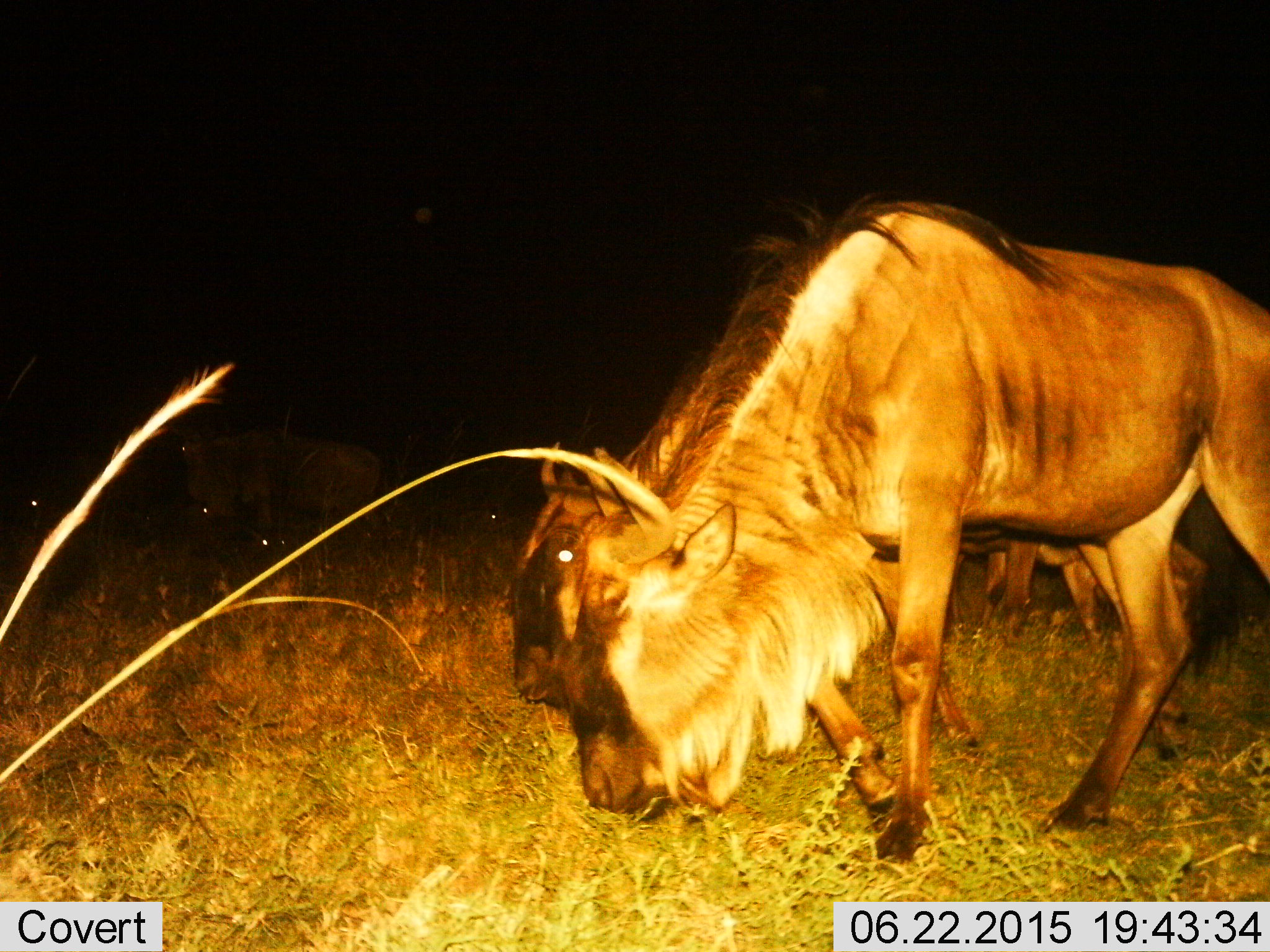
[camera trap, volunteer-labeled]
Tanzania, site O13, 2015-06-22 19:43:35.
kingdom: Animalia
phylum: Chordata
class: Mammalia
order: Artiodactyla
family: Bovidae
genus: Connochaetes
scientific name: Connochaetes taurinus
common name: blue wildebeest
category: wildebeest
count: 6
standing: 40%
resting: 10%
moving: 10%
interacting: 0%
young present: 10%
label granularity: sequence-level